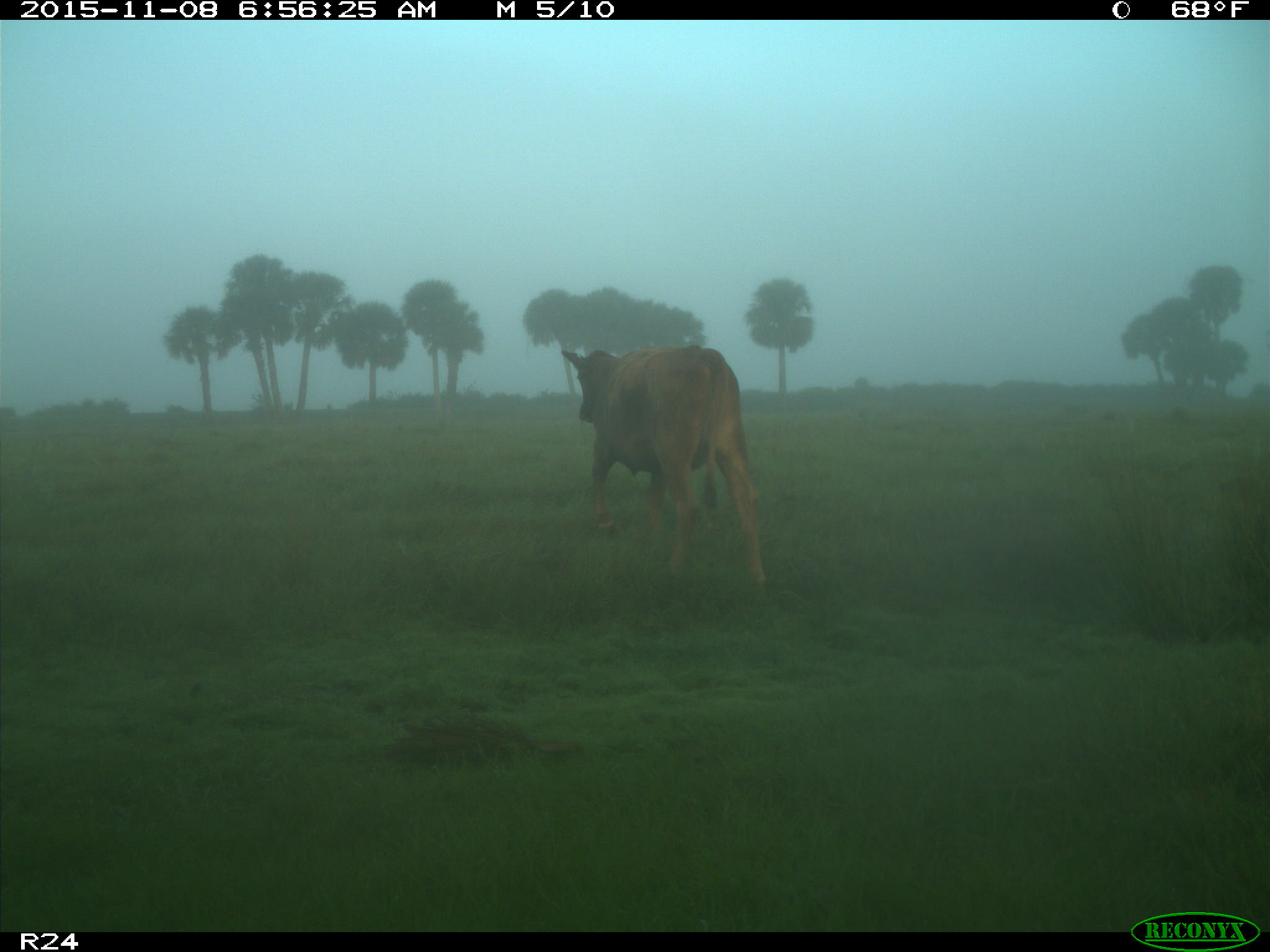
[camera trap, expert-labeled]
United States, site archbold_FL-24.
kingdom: Animalia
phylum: Chordata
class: Mammalia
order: Artiodactyla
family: Bovidae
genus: Bos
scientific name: Bos taurus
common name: domestic cow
Bos taurus (domestic cow).